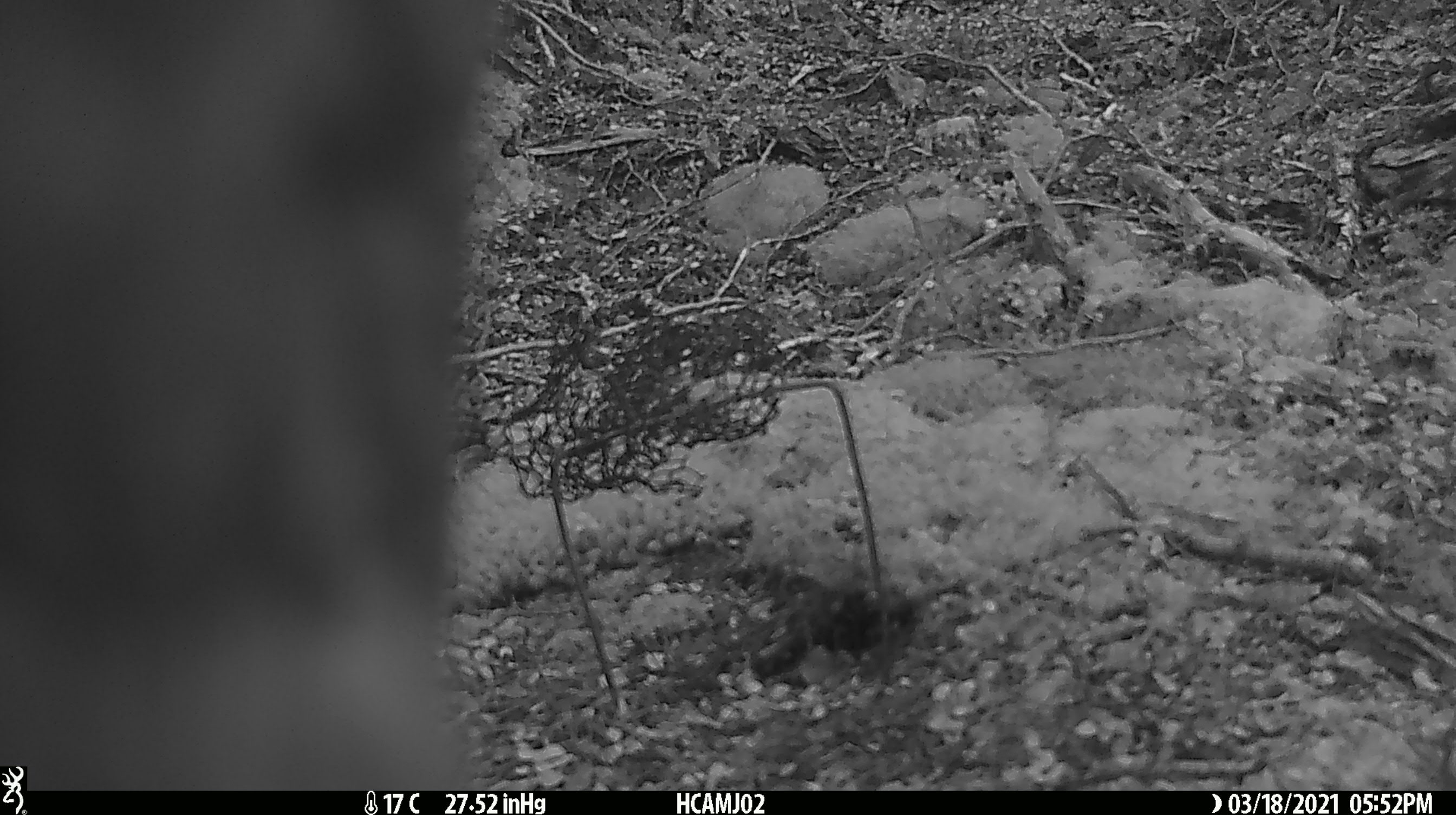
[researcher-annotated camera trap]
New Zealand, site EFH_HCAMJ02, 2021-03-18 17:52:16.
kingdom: Animalia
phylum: Chordata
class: Aves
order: Psittaciformes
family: Strigopidae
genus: Nestor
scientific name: Nestor notabilis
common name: kea